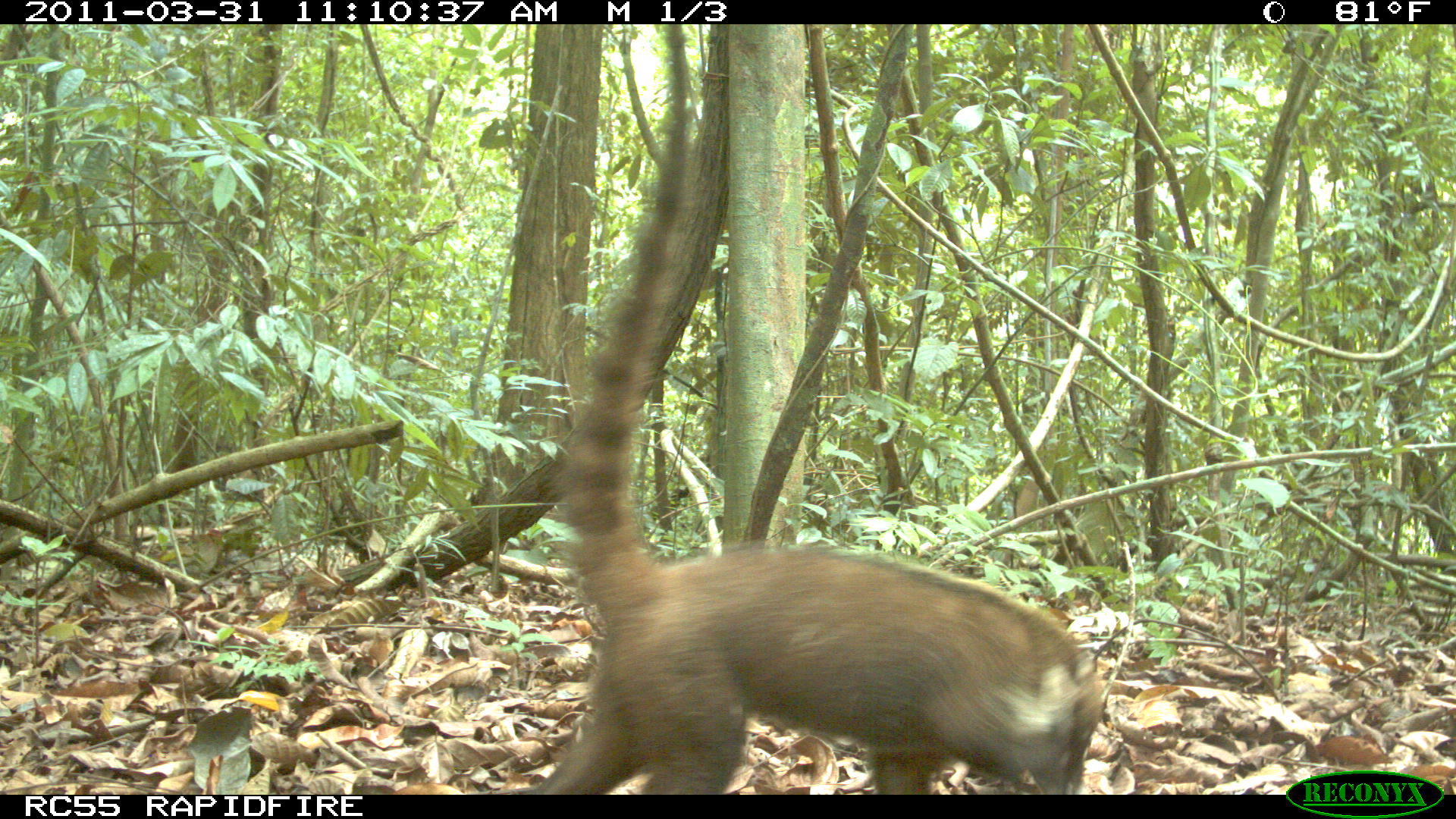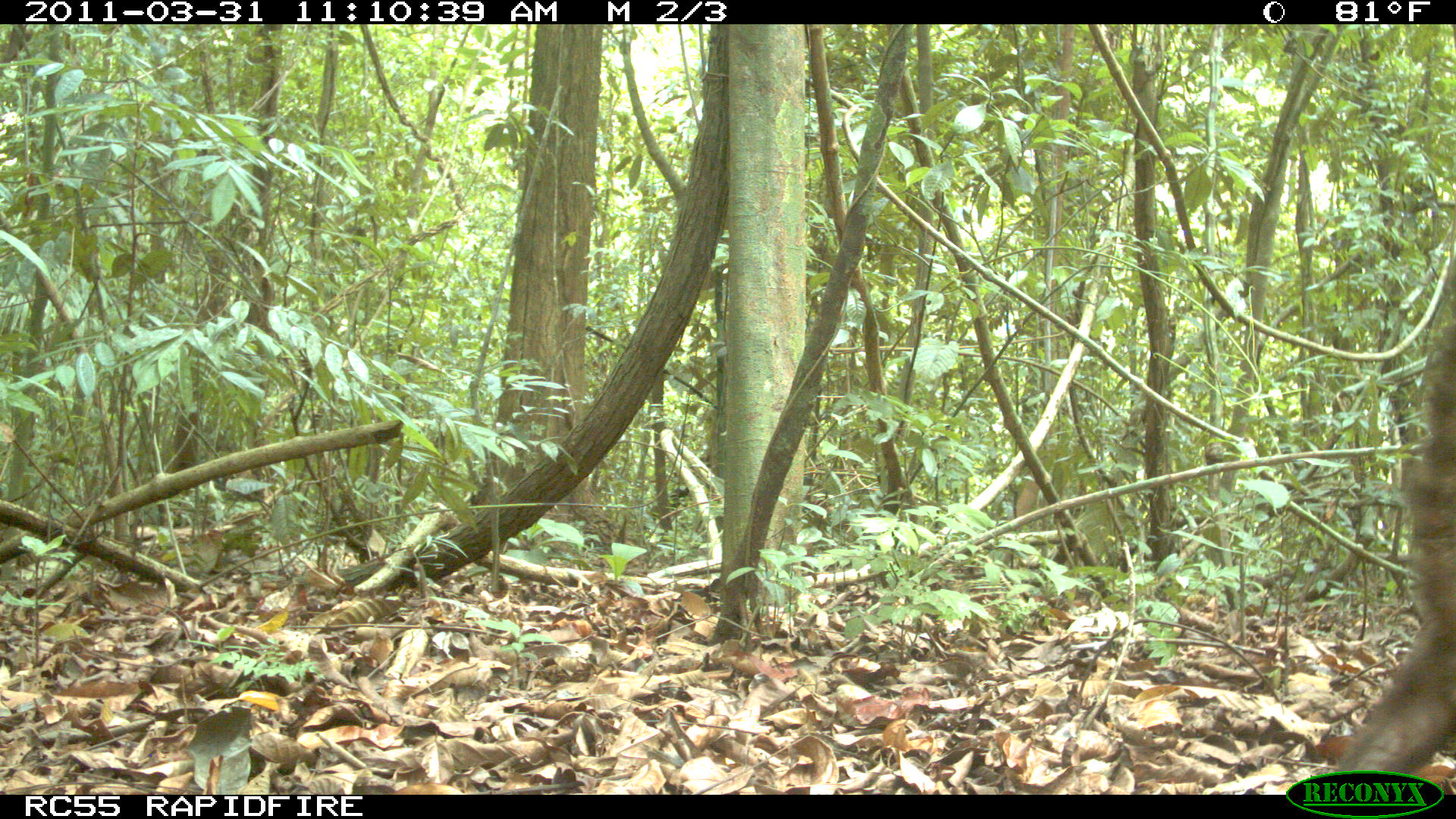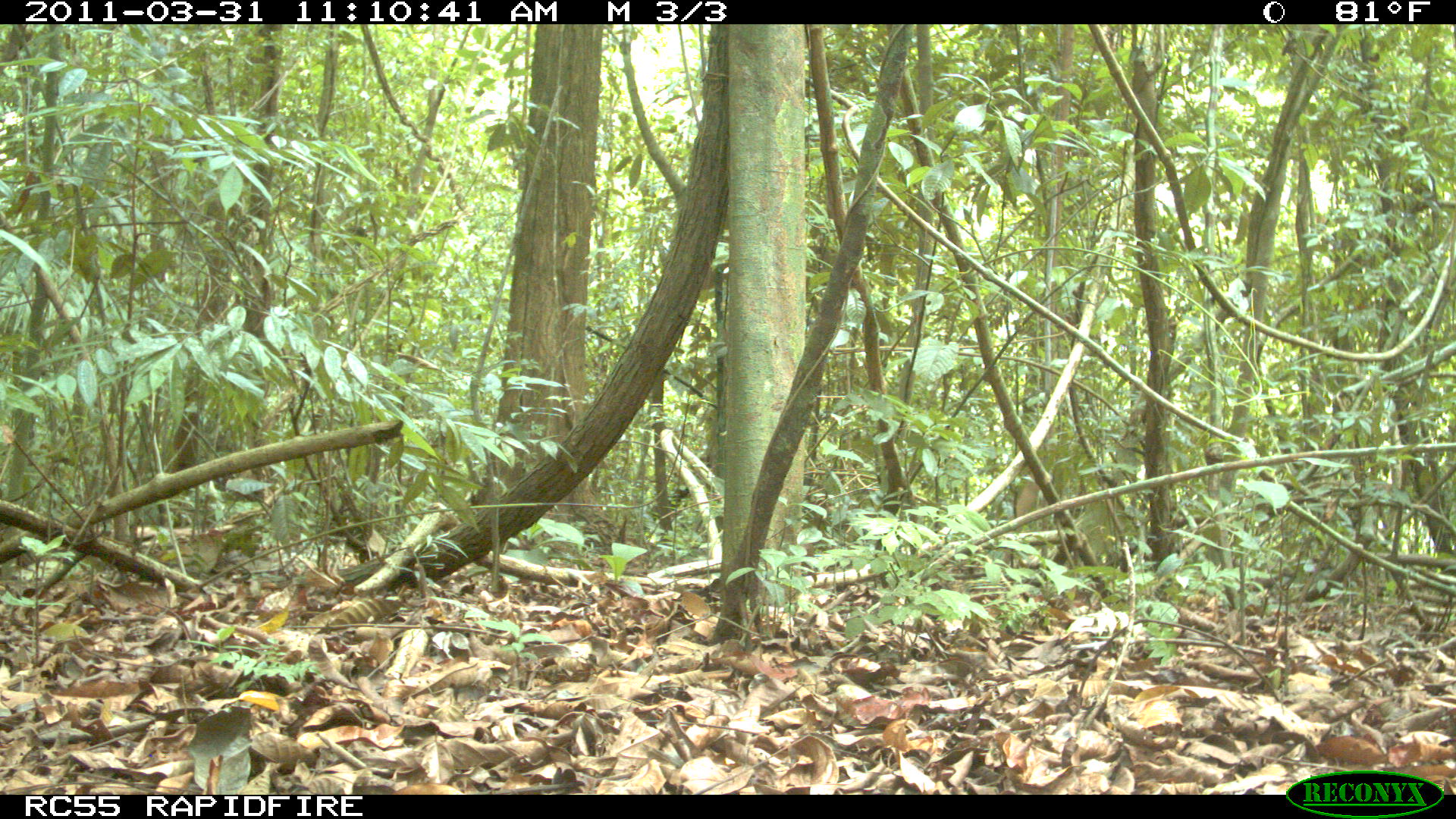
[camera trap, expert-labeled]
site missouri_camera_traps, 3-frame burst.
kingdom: Animalia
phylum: Chordata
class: Mammalia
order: Carnivora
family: Procyonidae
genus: Nasua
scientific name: Nasua narica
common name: white-nosed coati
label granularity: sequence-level